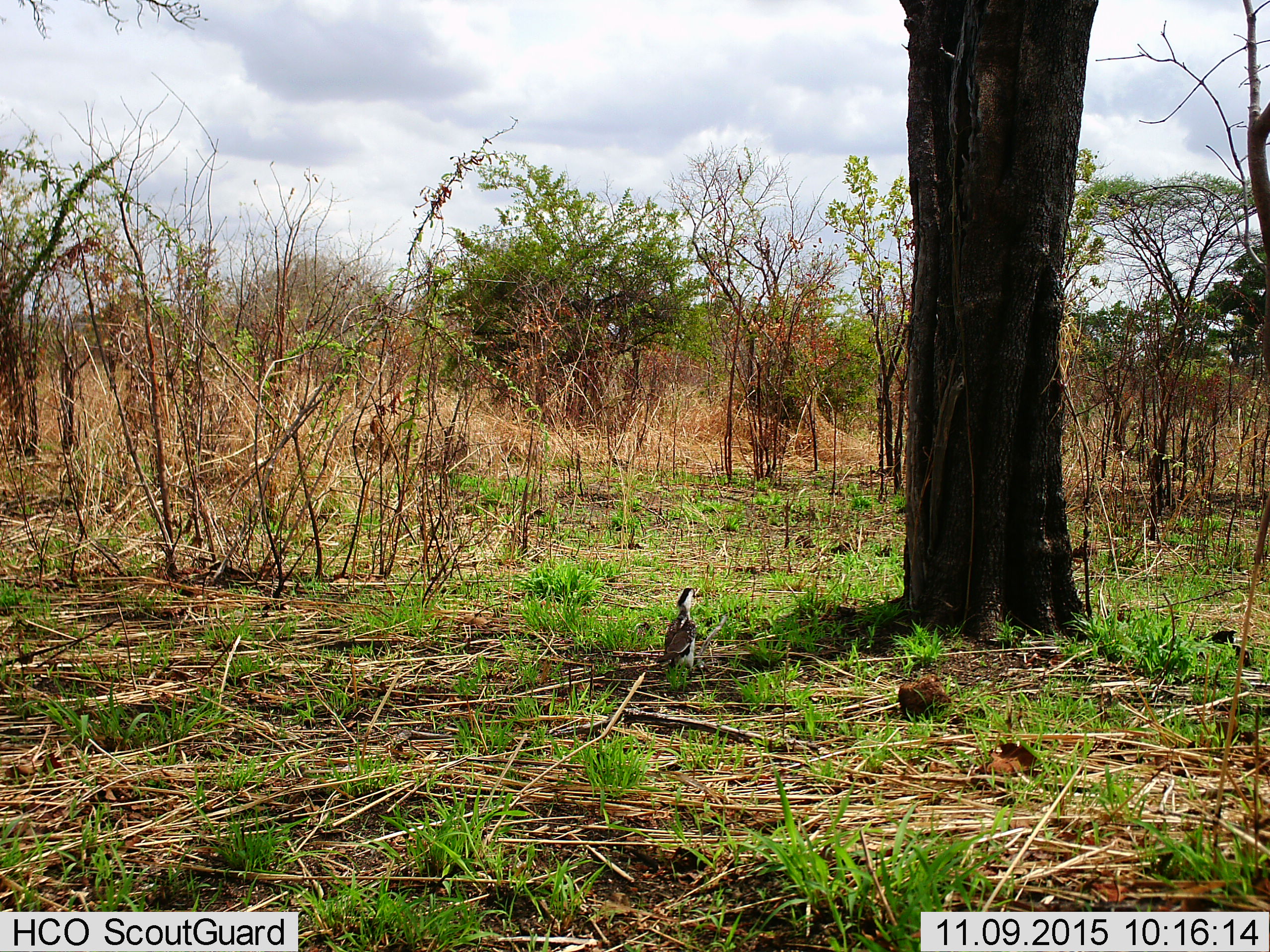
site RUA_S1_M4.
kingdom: Animalia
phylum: Chordata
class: Aves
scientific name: Aves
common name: bird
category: birdother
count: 1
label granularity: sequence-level